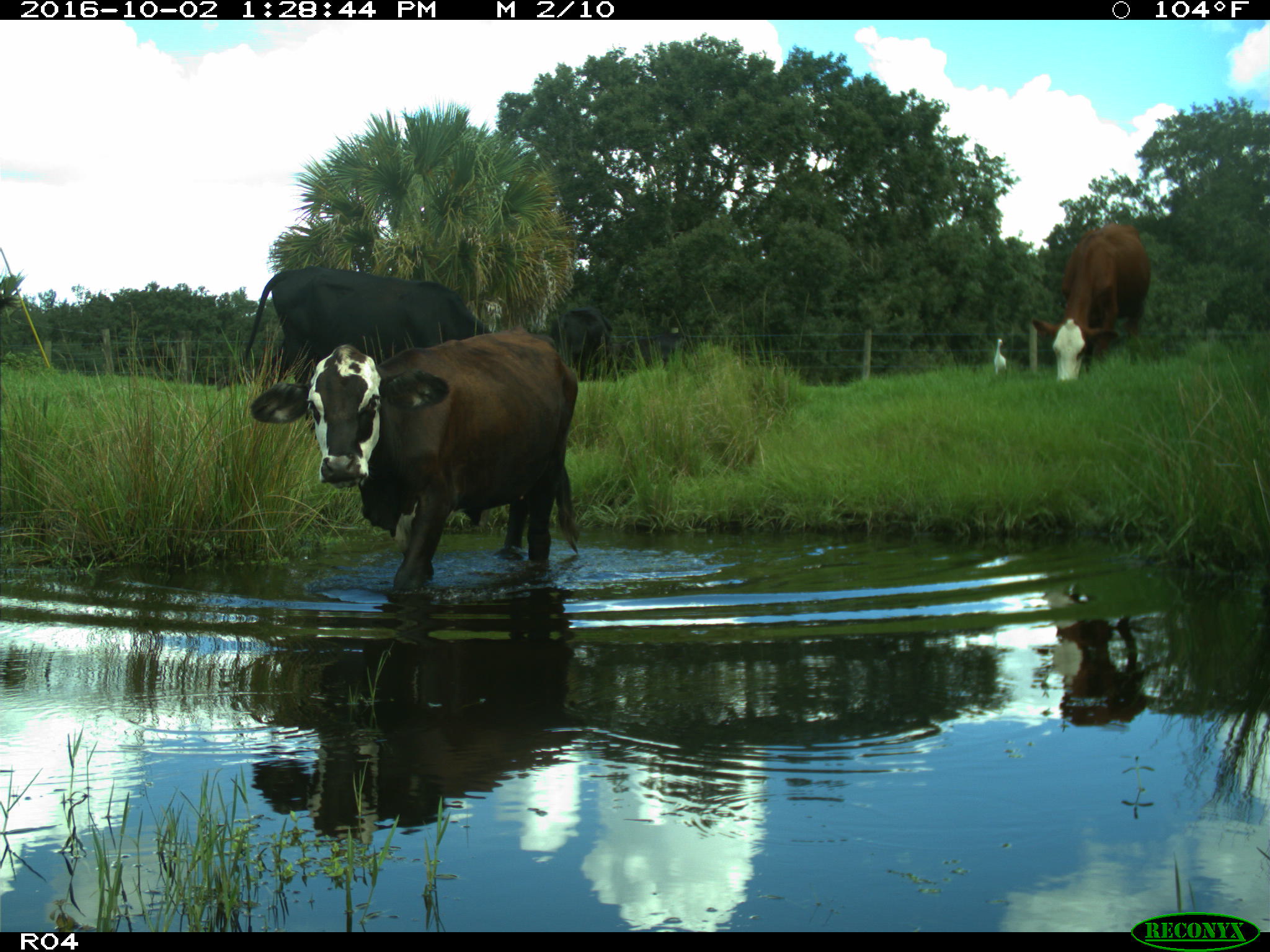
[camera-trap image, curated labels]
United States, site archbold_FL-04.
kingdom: Animalia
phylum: Chordata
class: Mammalia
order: Artiodactyla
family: Bovidae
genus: Bos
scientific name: Bos taurus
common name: domestic cow